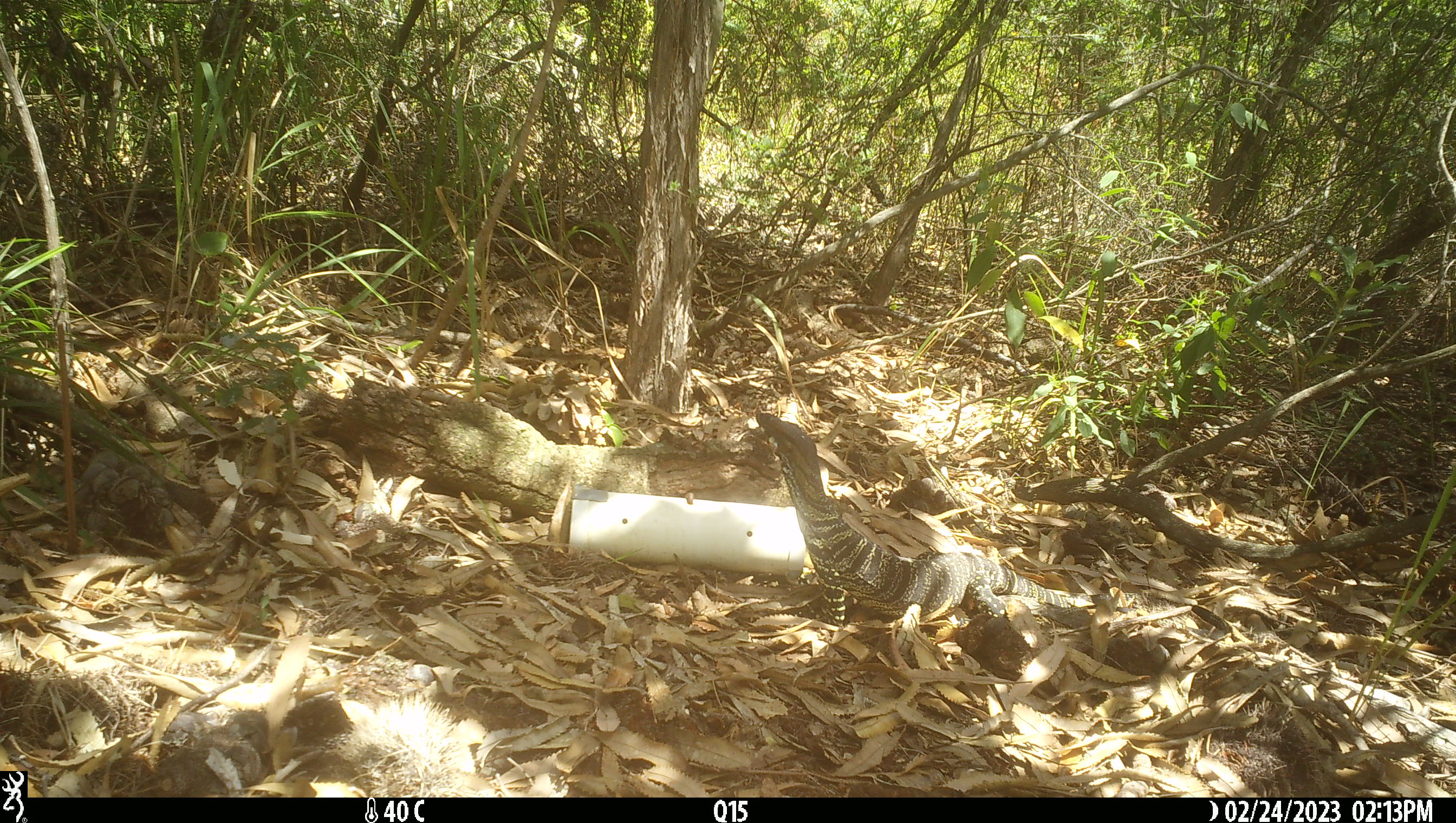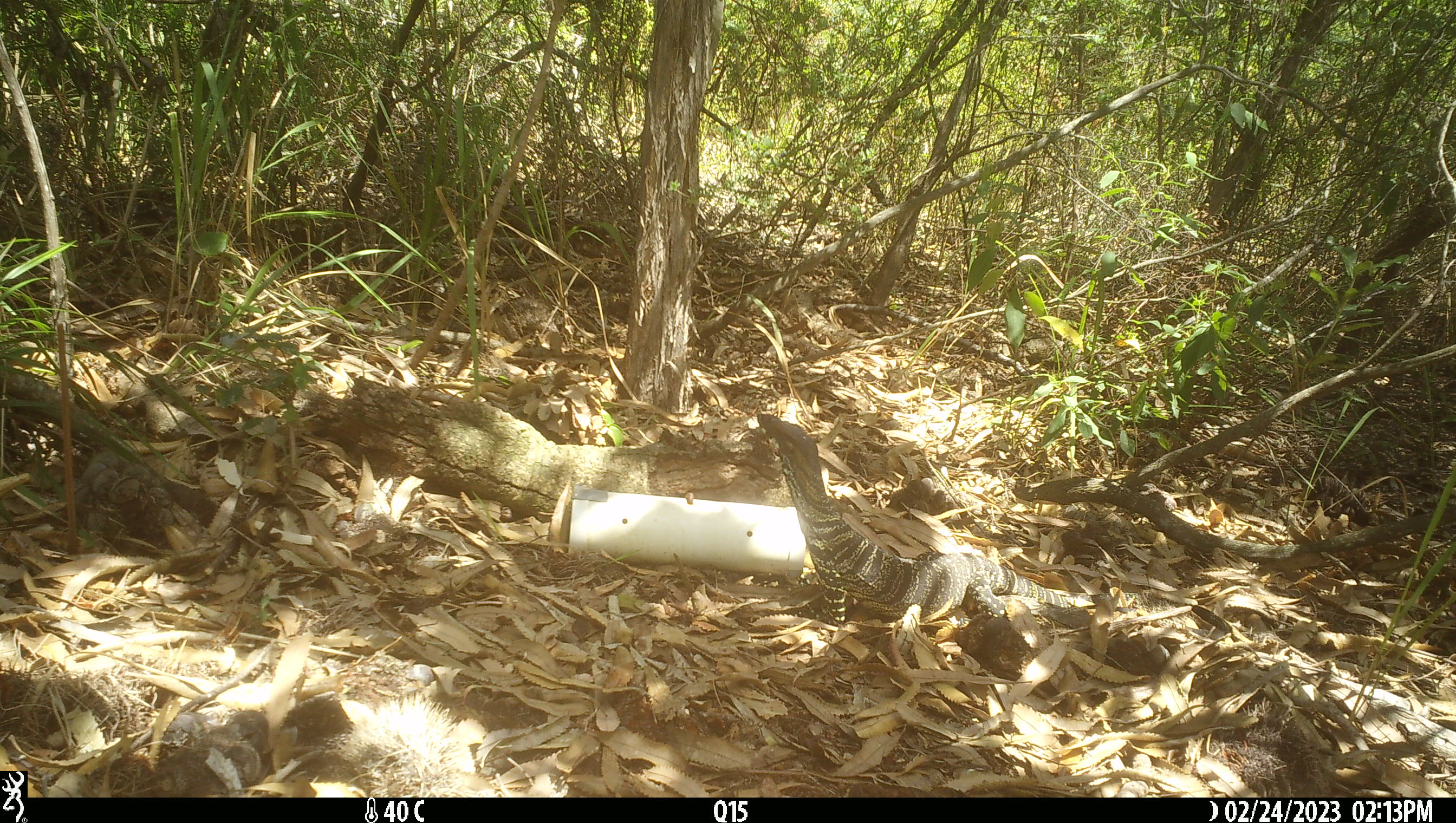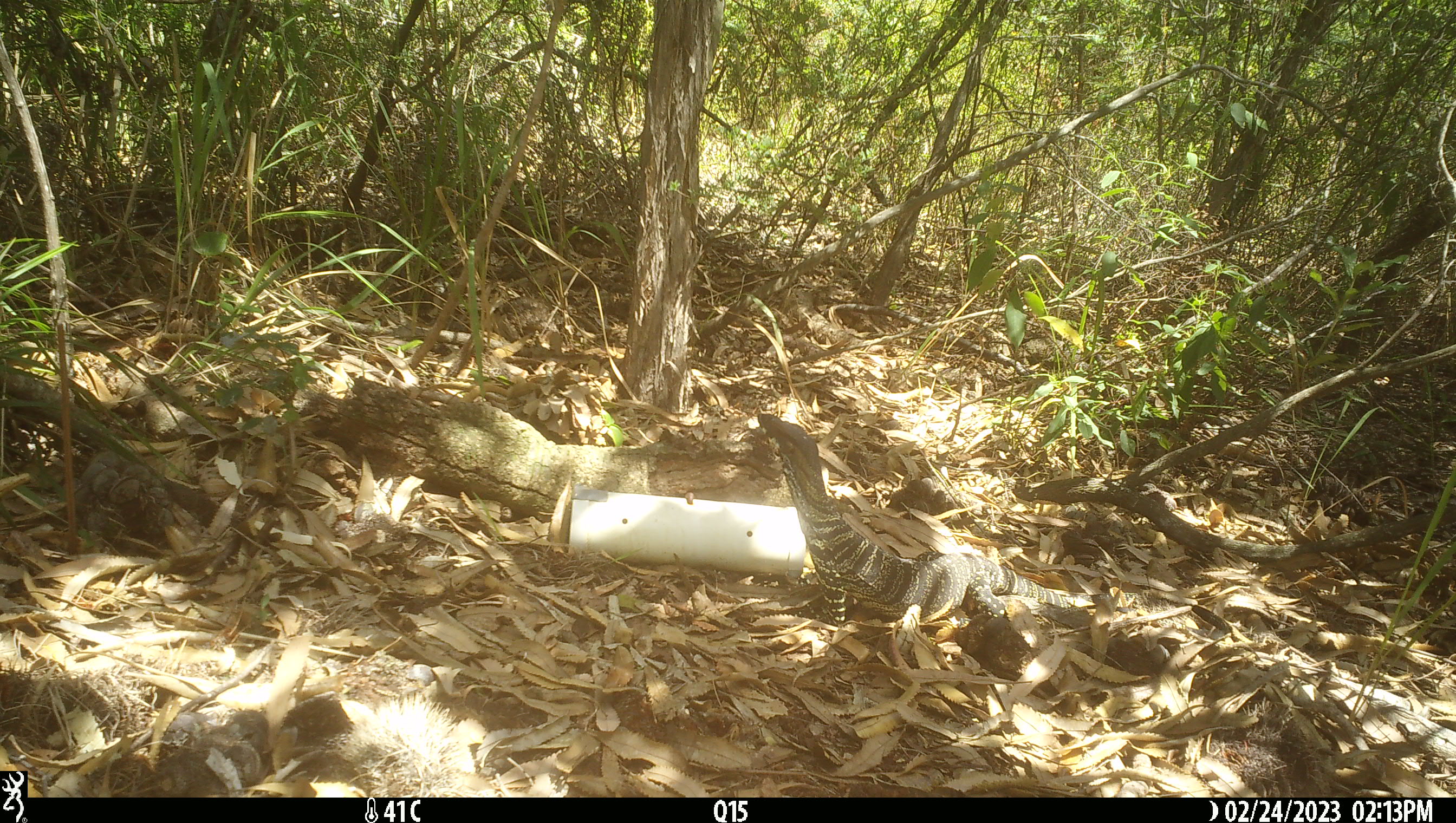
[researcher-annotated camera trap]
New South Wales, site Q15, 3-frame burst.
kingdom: Animalia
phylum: Chordata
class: Reptilia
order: Squamata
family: Varanidae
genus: Varanus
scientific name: Varanus varius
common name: lace monitor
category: goanna